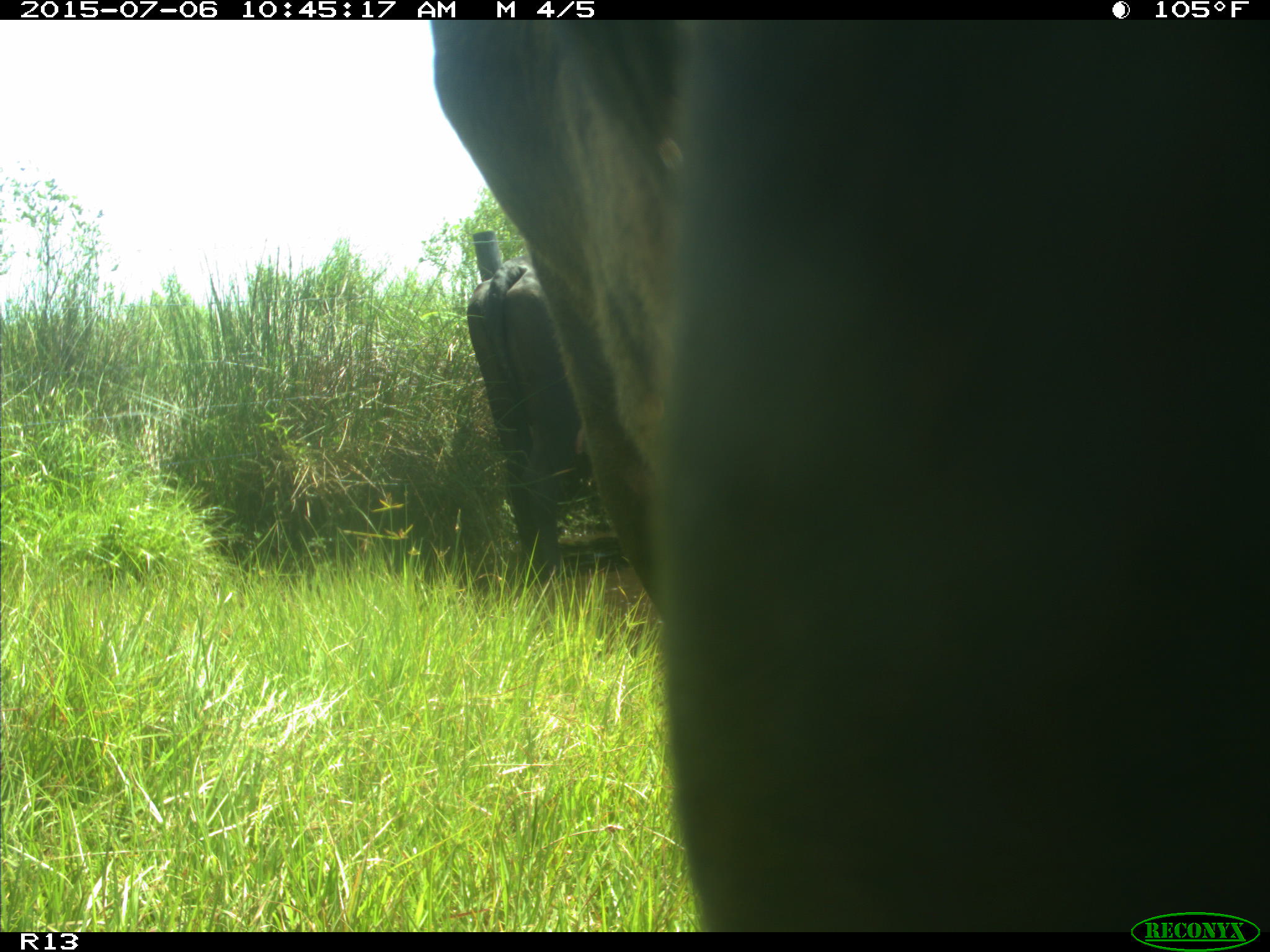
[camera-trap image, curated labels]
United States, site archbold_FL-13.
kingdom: Animalia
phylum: Chordata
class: Mammalia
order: Artiodactyla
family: Bovidae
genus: Bos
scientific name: Bos taurus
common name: domestic cow